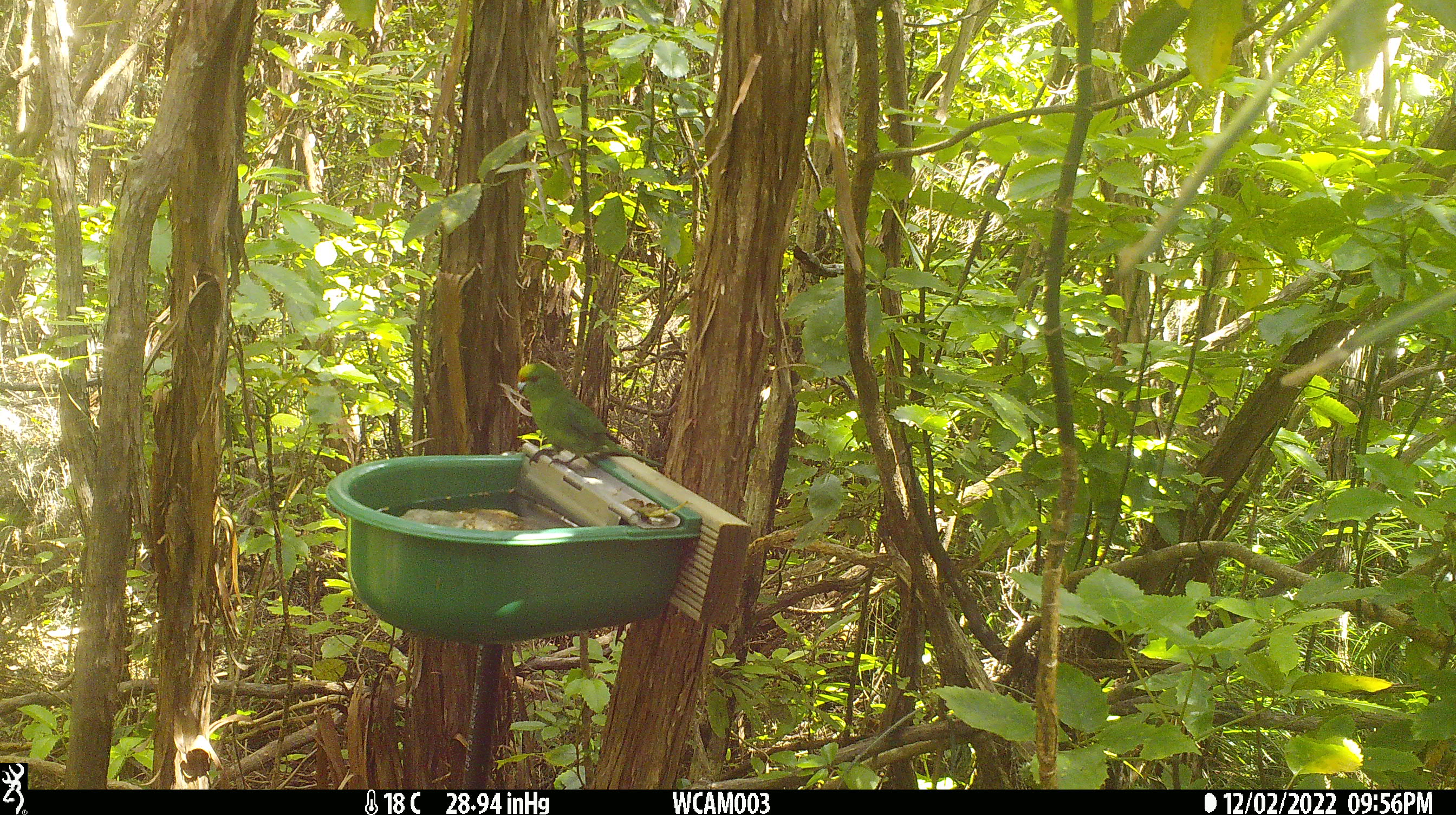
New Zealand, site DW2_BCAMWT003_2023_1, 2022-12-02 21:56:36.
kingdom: Animalia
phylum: Chordata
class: Aves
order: Psittaciformes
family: Psittaculidae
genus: Cyanoramphus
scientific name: Cyanoramphus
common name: parakeet